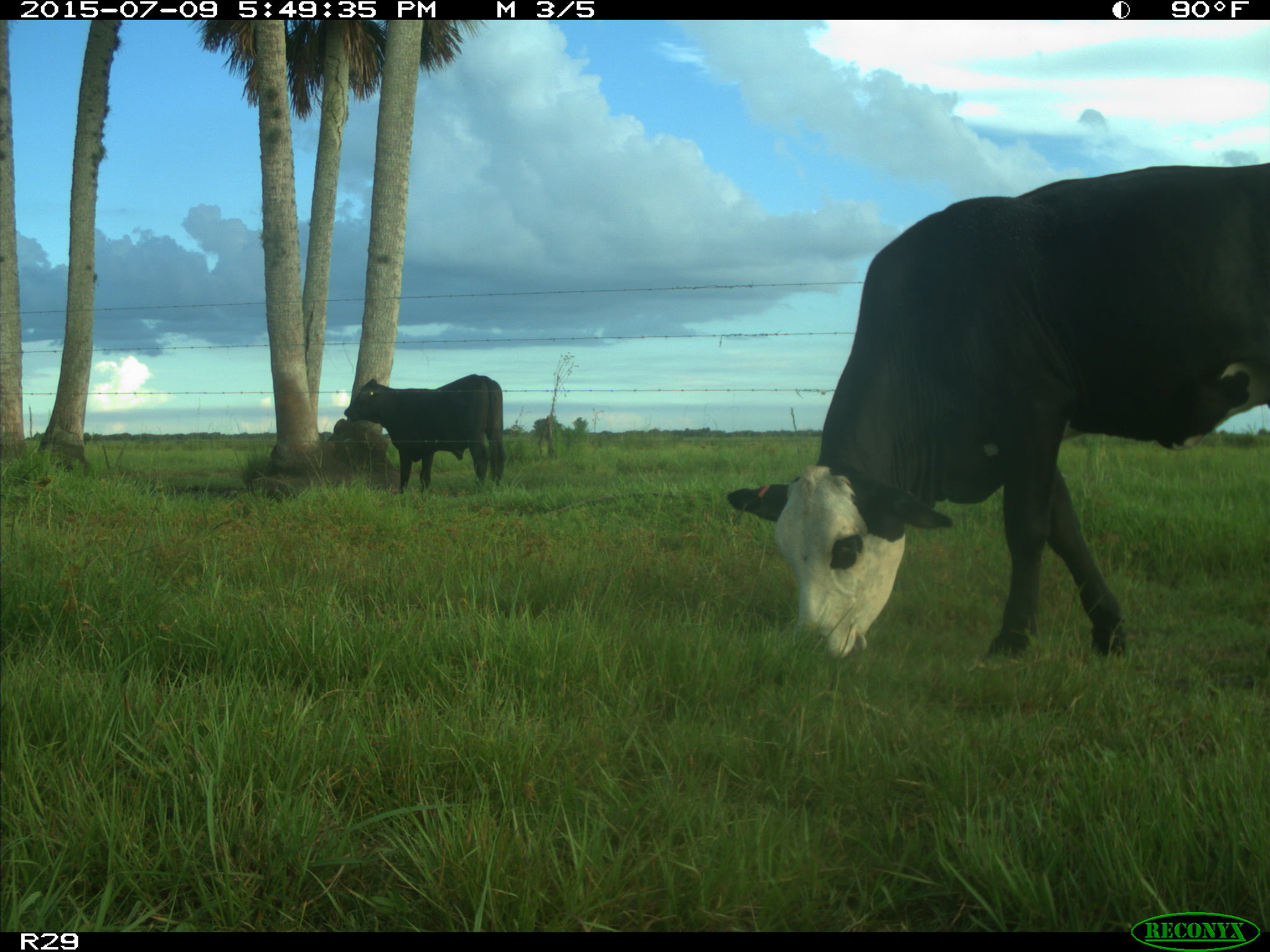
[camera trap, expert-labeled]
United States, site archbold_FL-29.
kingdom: Animalia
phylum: Chordata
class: Mammalia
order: Artiodactyla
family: Bovidae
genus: Bos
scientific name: Bos taurus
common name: domestic cow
Bos taurus (domestic cow).